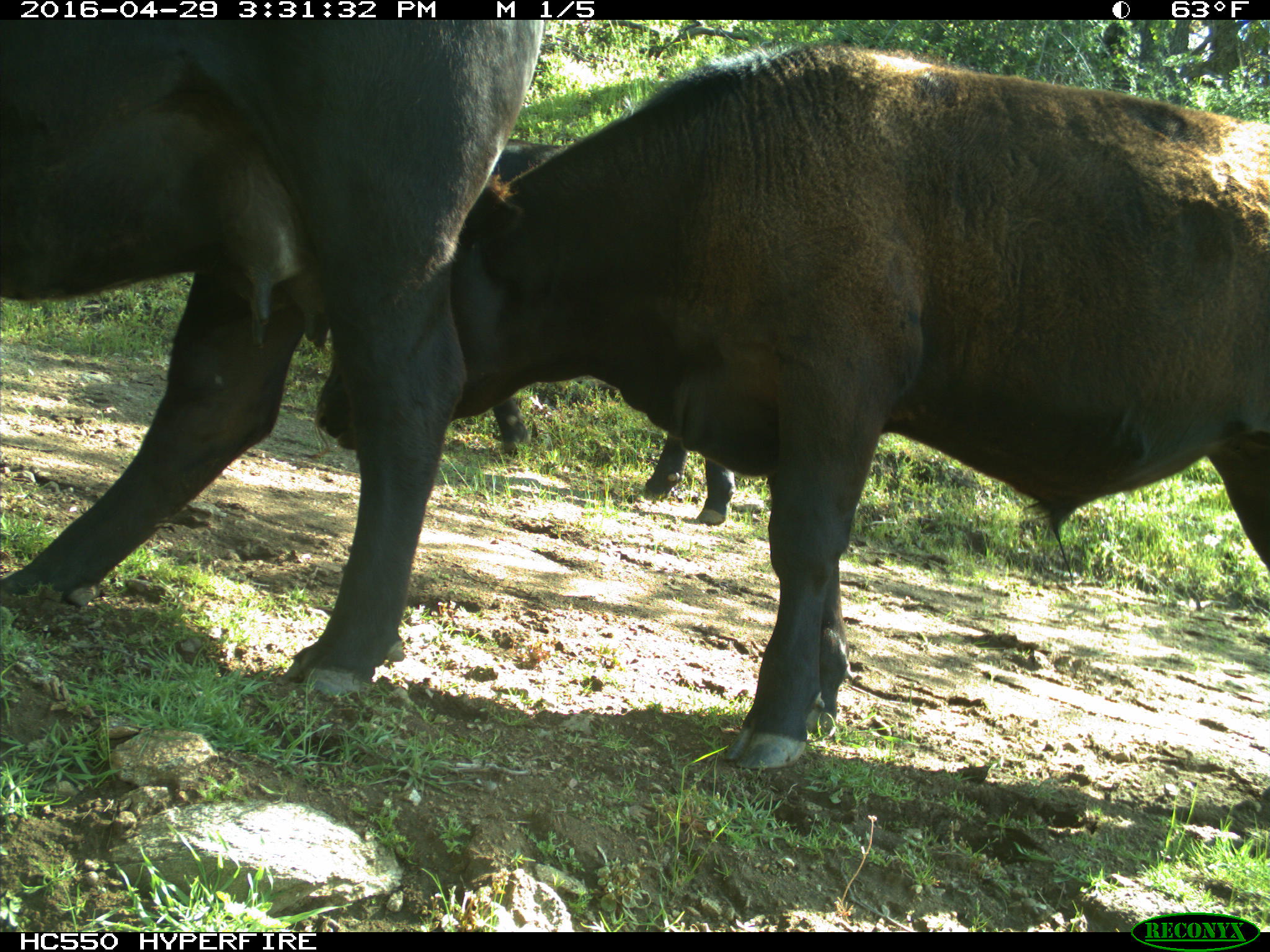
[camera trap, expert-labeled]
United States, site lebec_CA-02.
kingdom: Animalia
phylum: Chordata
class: Mammalia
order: Artiodactyla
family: Bovidae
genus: Bos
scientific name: Bos taurus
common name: domestic cow